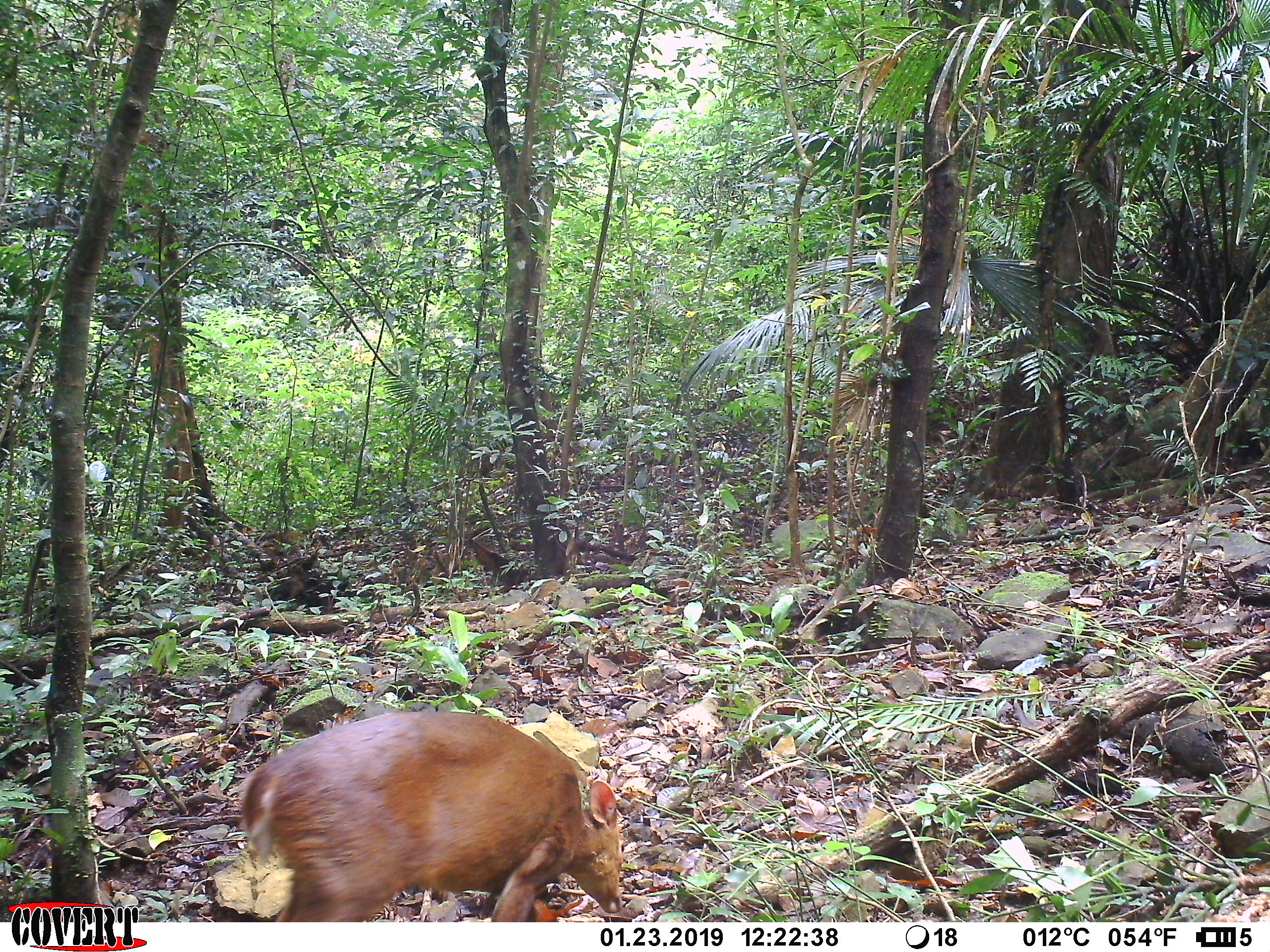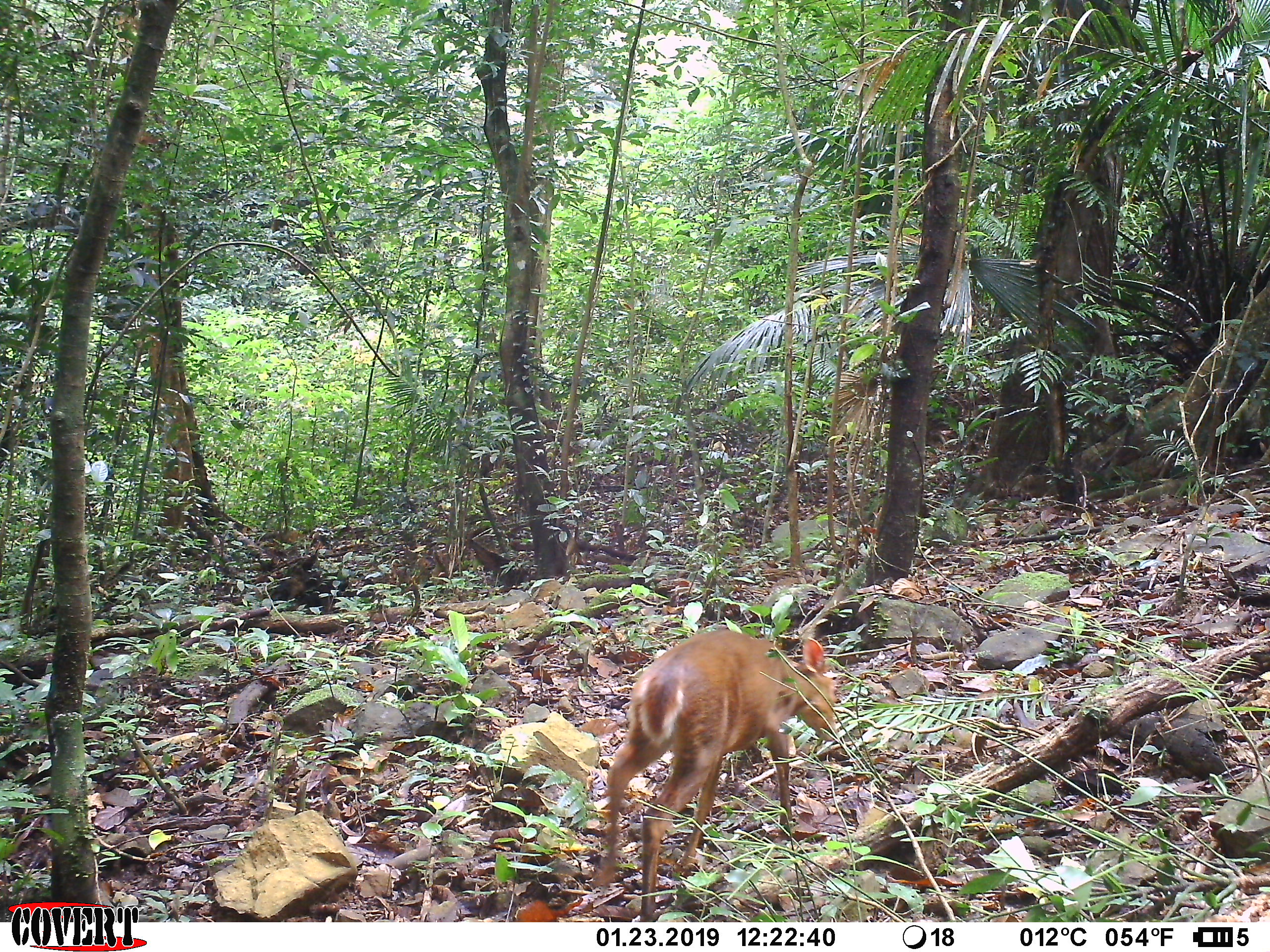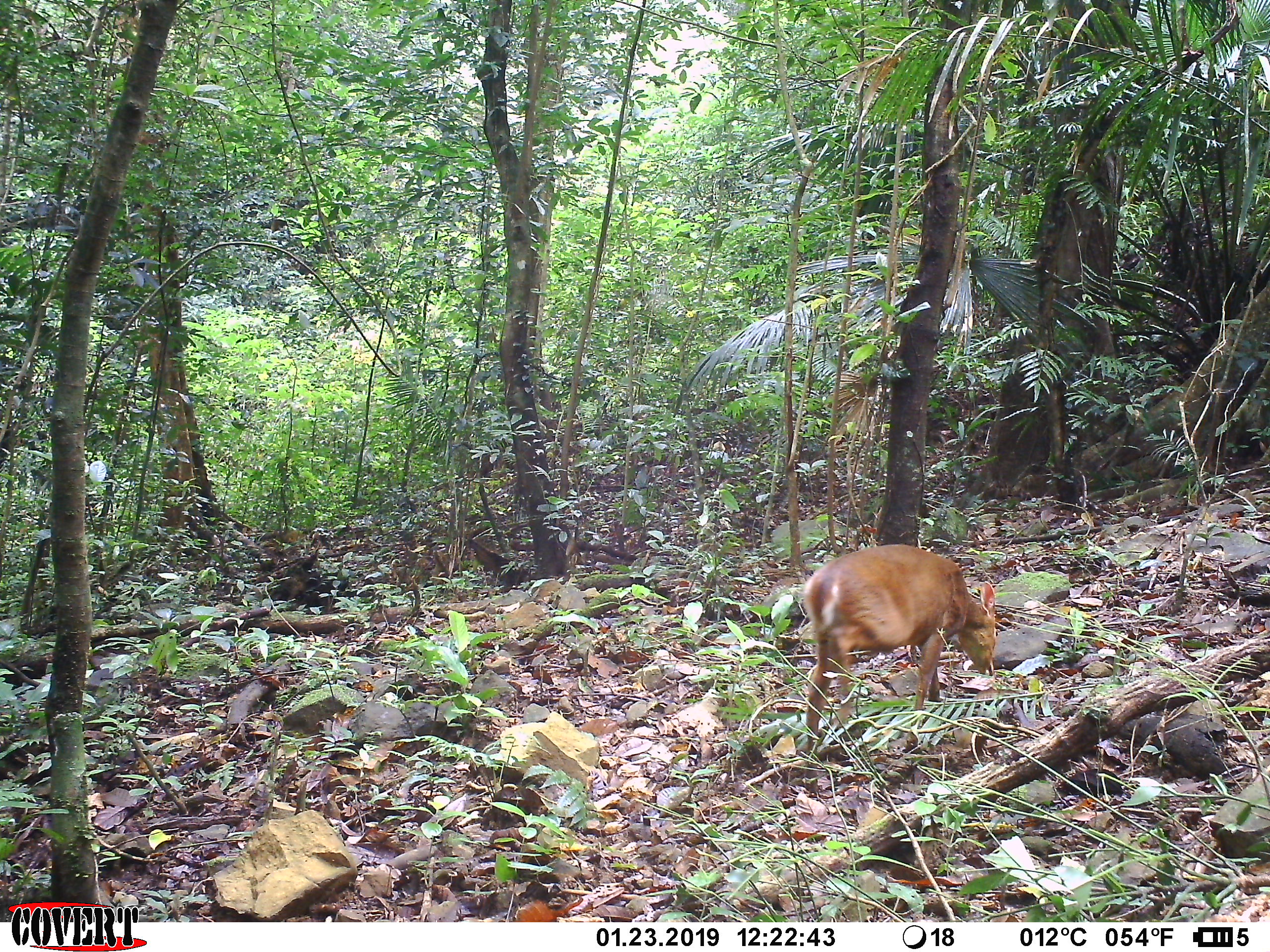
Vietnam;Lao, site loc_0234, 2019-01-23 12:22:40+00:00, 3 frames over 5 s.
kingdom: Animalia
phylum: Chordata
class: Mammalia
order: Artiodactyla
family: Cervidae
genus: Muntiacus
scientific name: Muntiacus vuquangensis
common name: large-antlered muntjac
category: large antlered muntjac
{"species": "large antlered muntjac (large-antlered muntjac) (Muntiacus vuquangensis)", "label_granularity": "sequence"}